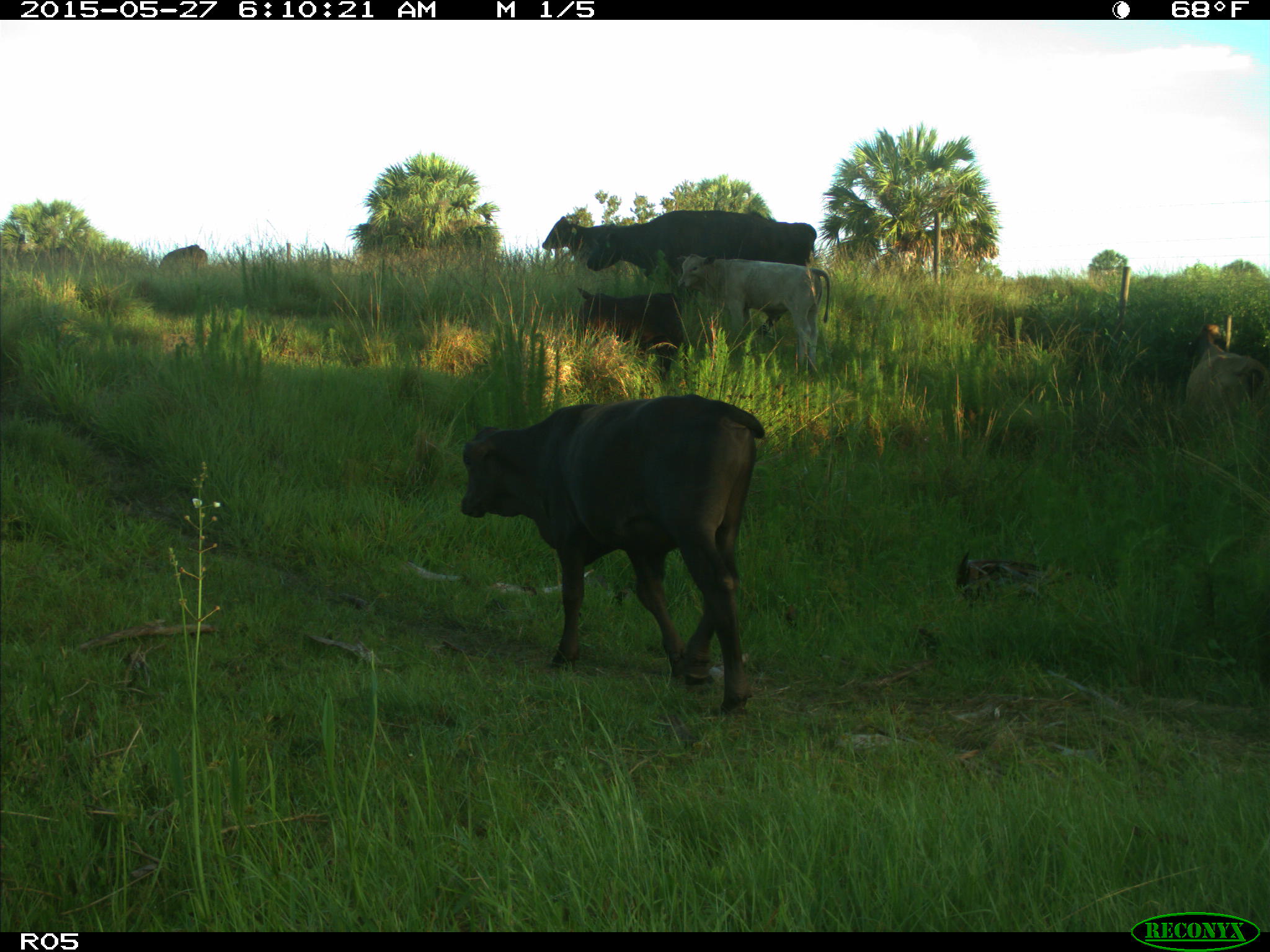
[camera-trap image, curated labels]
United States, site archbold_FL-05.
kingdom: Animalia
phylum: Chordata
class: Mammalia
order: Artiodactyla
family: Bovidae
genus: Bos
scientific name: Bos taurus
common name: domestic cow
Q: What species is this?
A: Bos taurus (domestic cow).